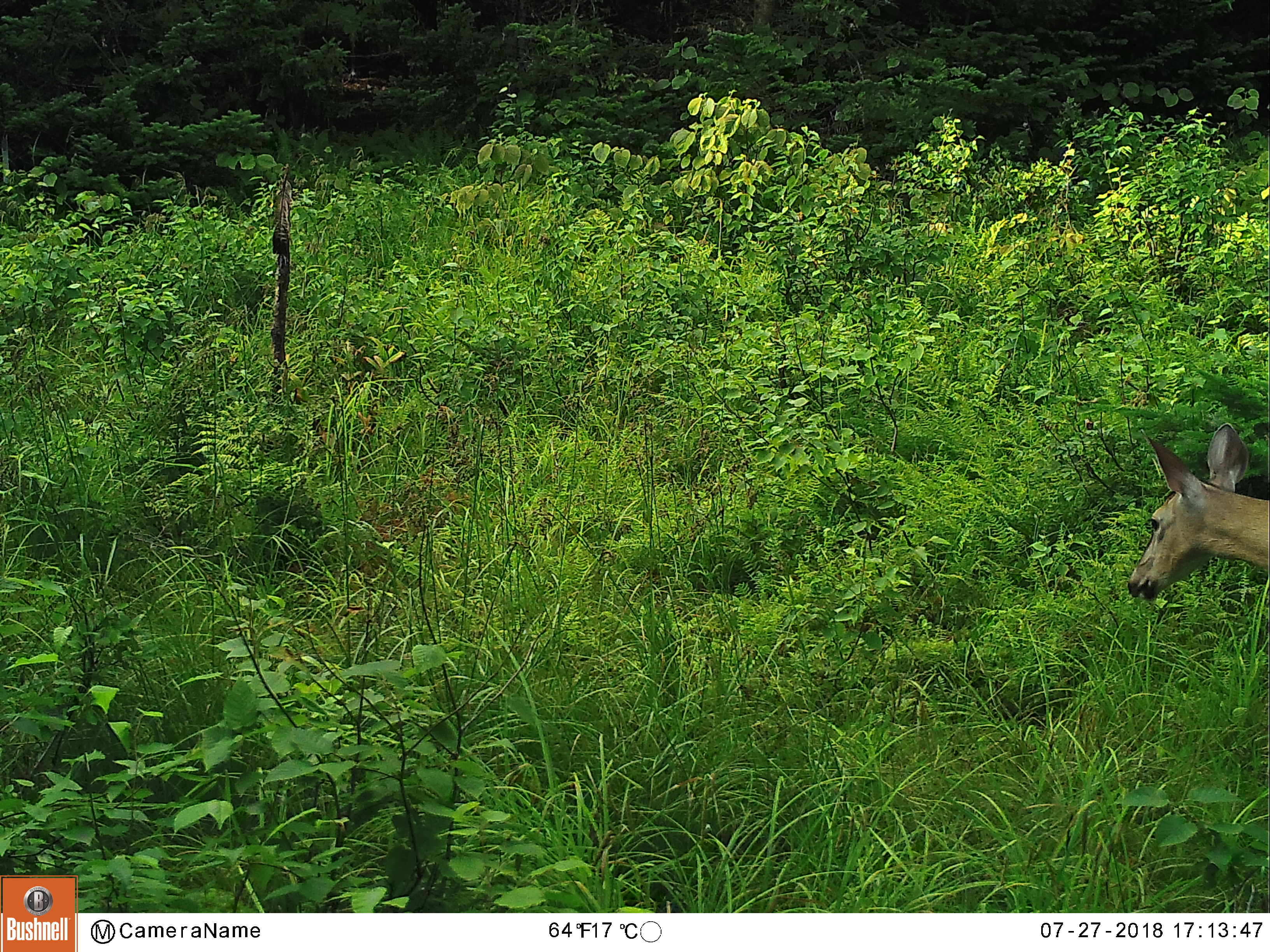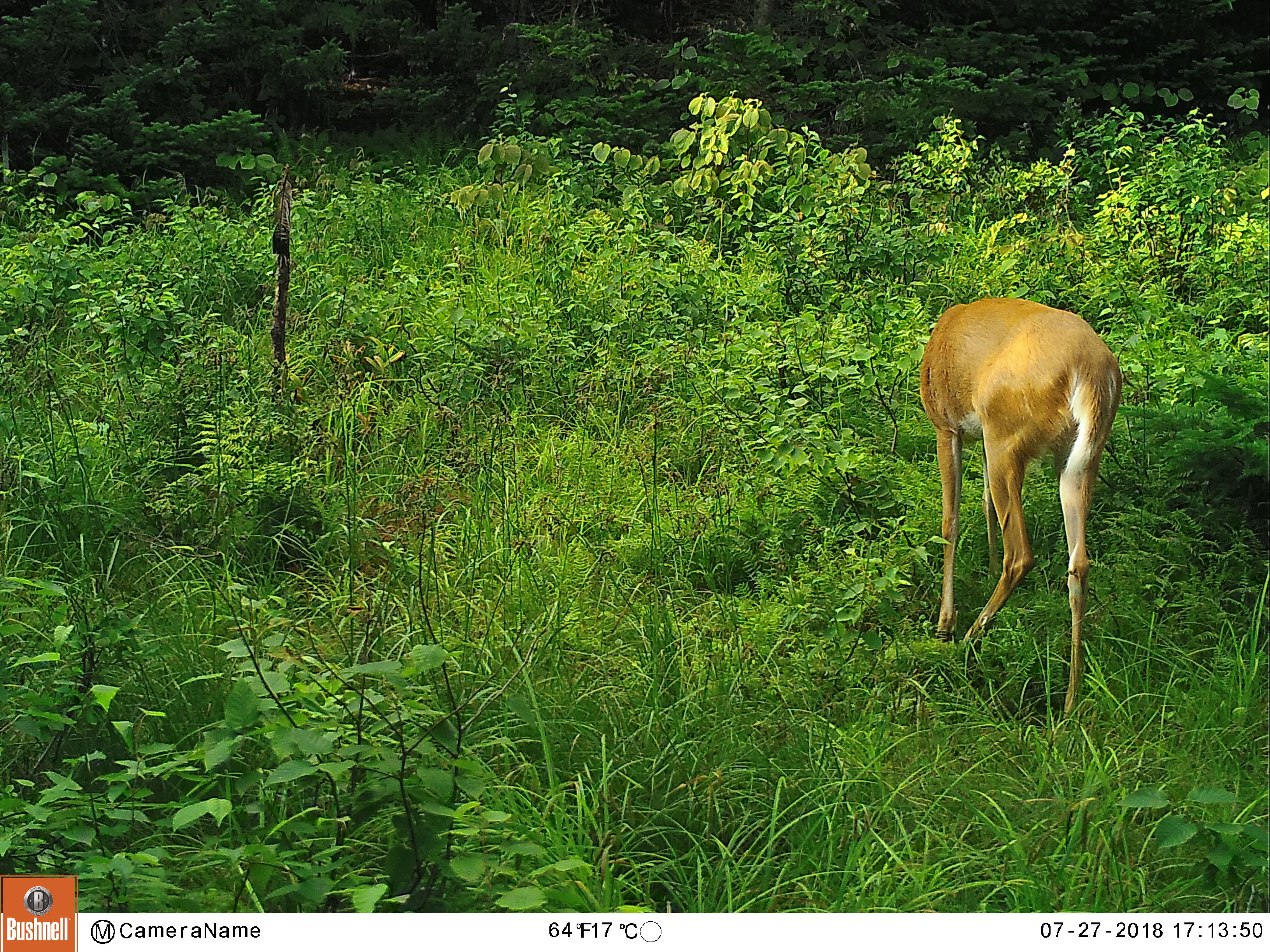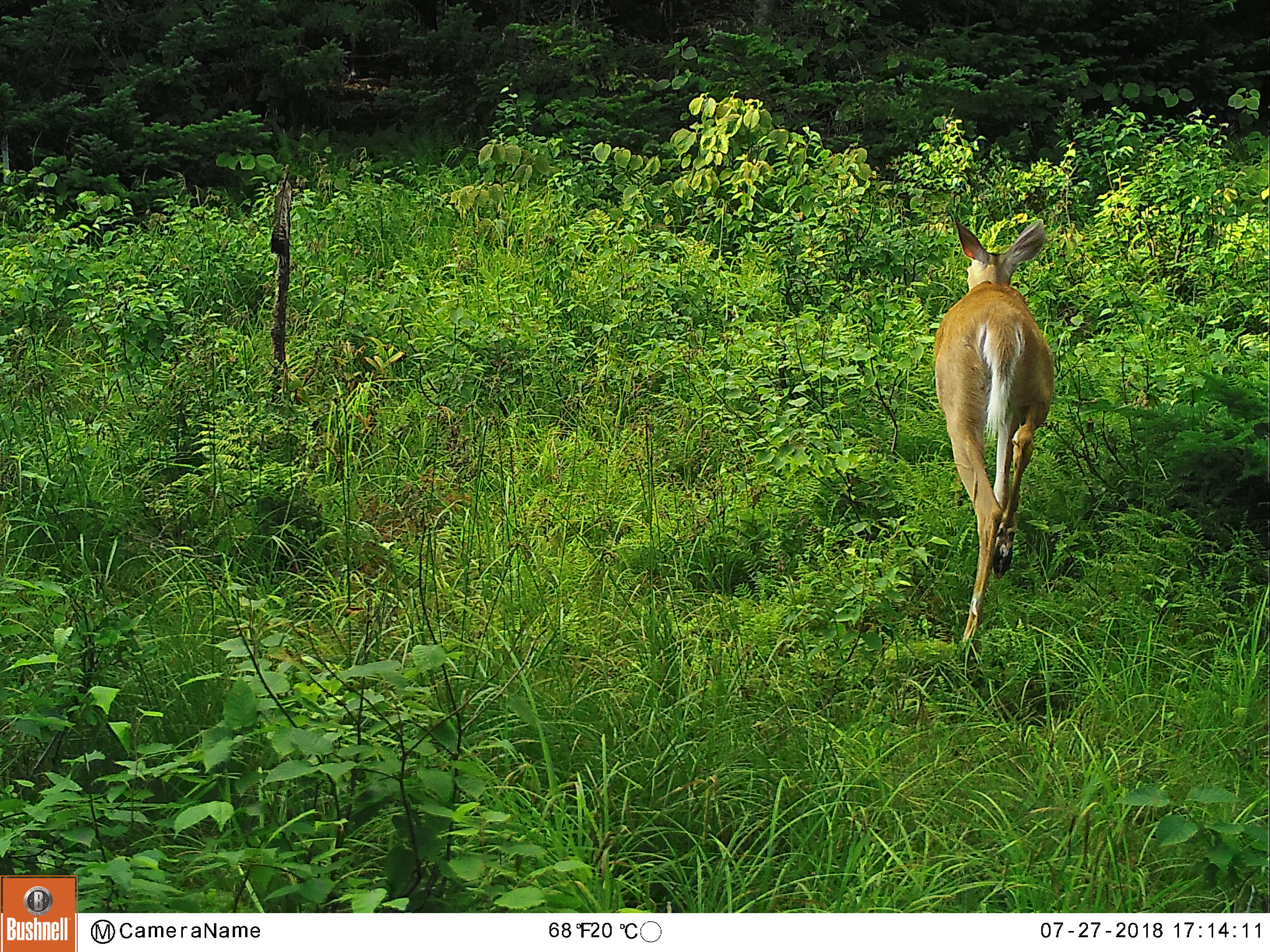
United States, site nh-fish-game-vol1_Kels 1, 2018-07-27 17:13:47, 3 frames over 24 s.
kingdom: Animalia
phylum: Chordata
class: Mammalia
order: Artiodactyla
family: Cervidae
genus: Odocoileus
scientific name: Odocoileus virginianus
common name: white-tailed deer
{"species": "white-tailed deer (Odocoileus virginianus)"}